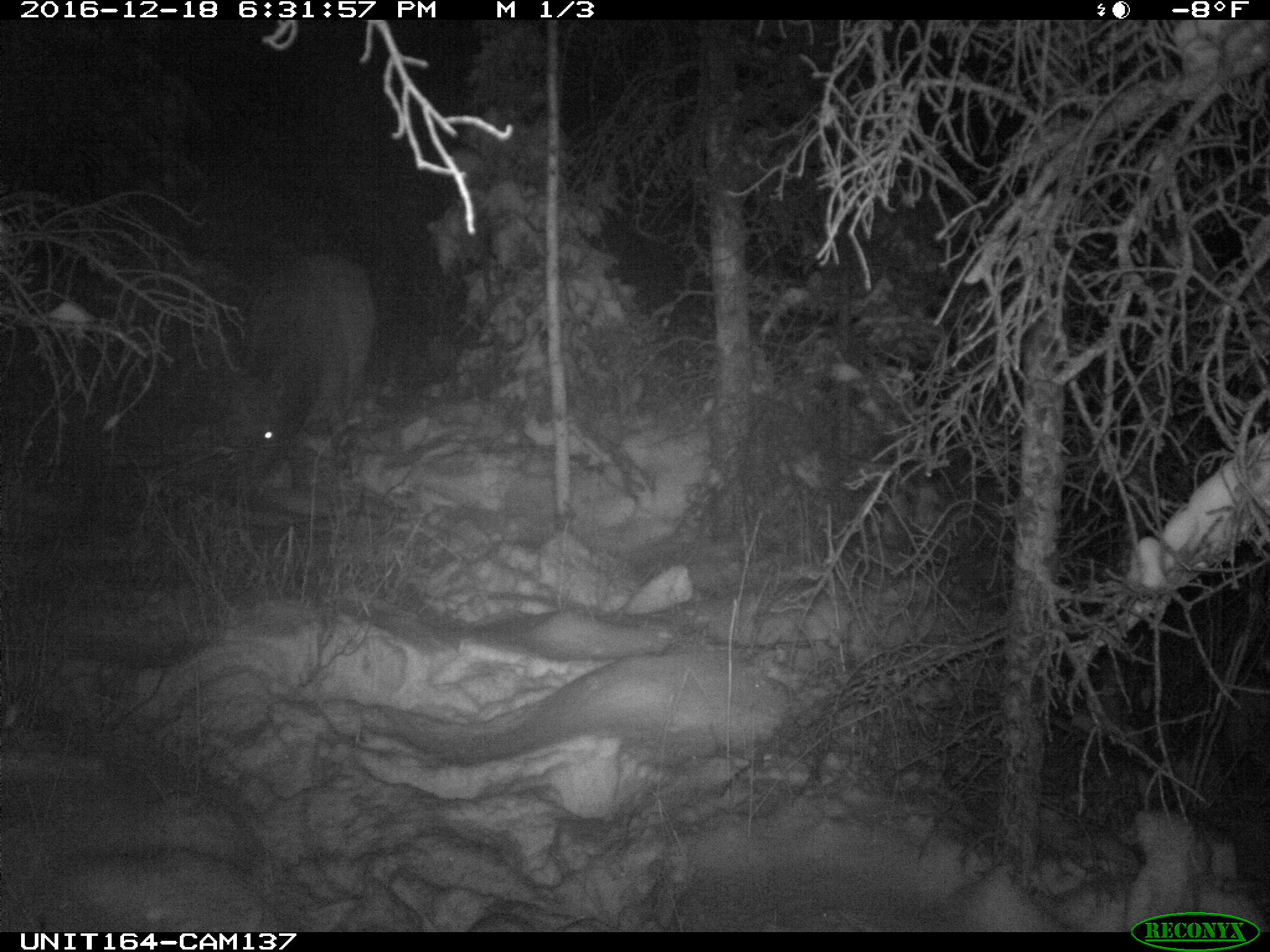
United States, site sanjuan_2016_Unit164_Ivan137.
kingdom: Animalia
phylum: Chordata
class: Mammalia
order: Artiodactyla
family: Cervidae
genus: Cervus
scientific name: Cervus elaphus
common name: red deer